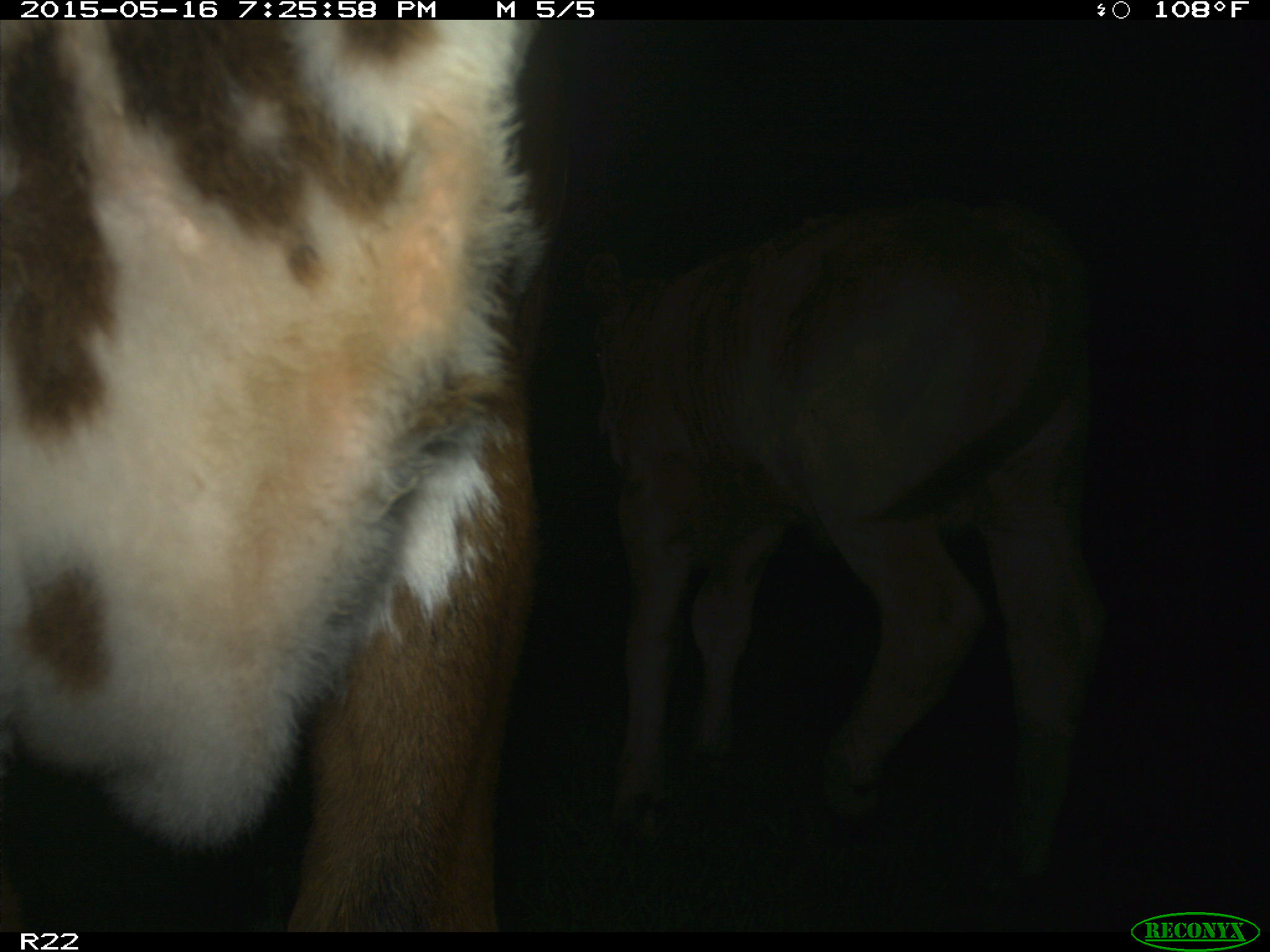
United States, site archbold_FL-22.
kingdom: Animalia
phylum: Chordata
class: Mammalia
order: Artiodactyla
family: Bovidae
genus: Bos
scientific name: Bos taurus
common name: domestic cow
Bos taurus (domestic cow).